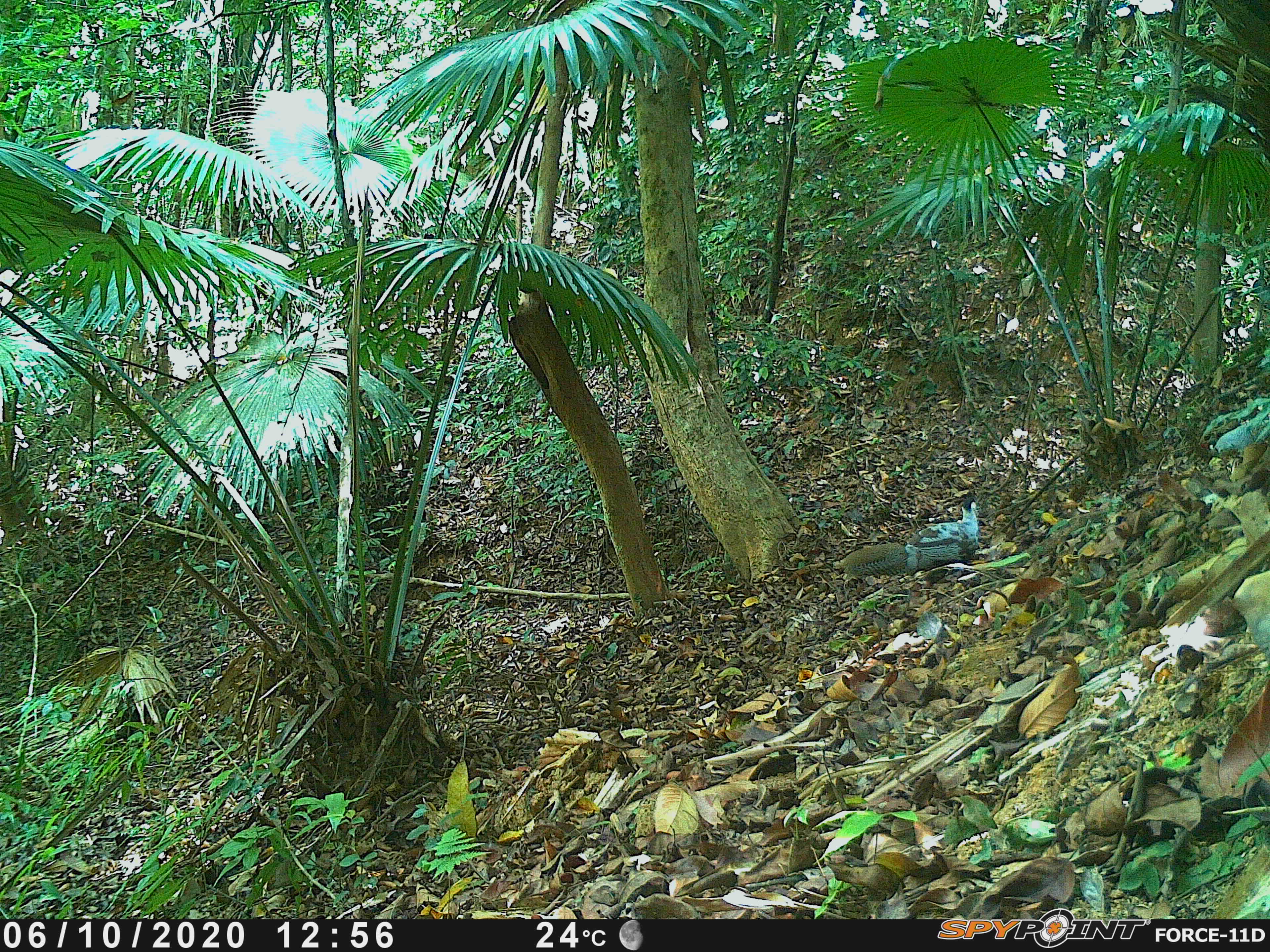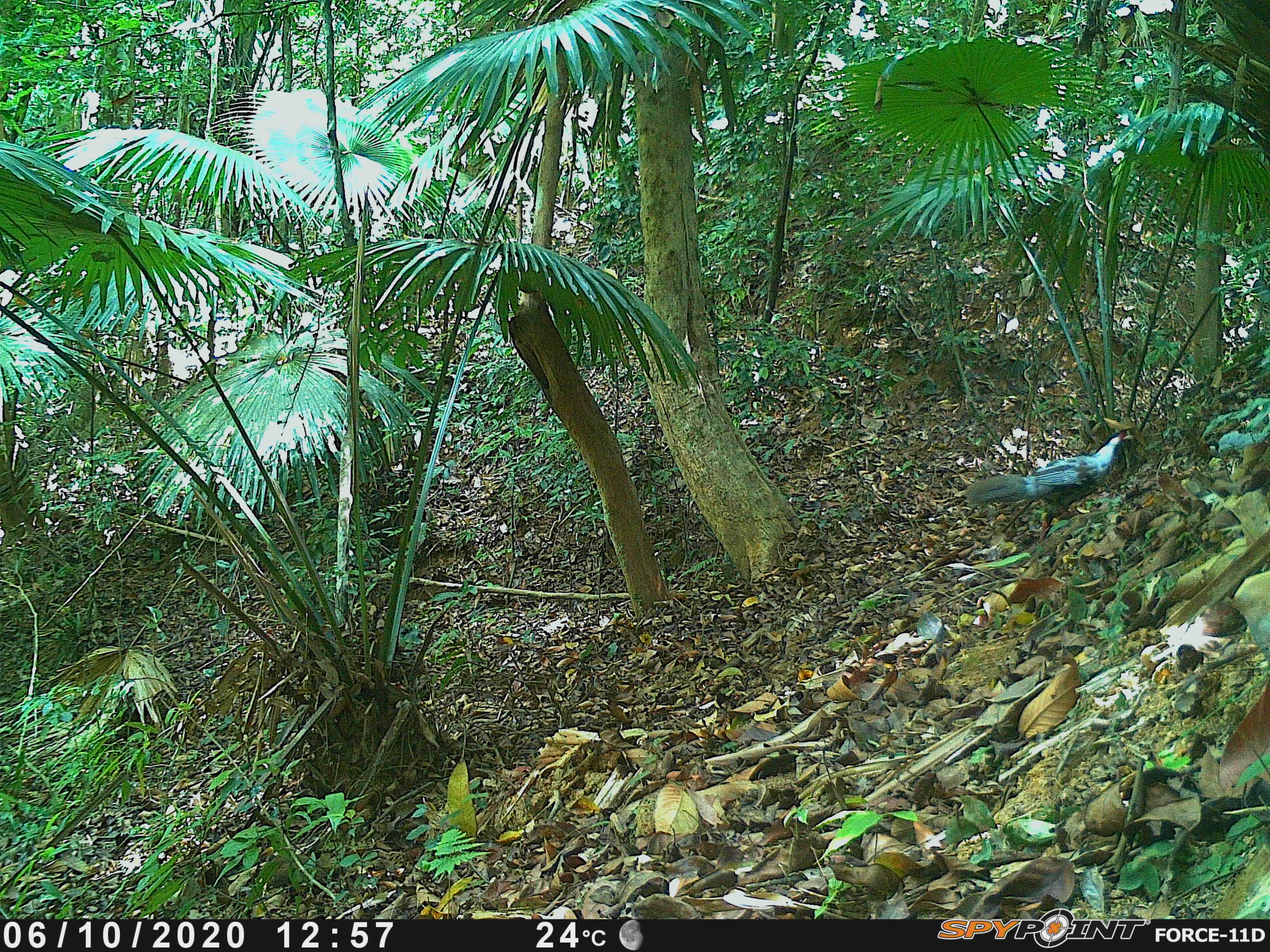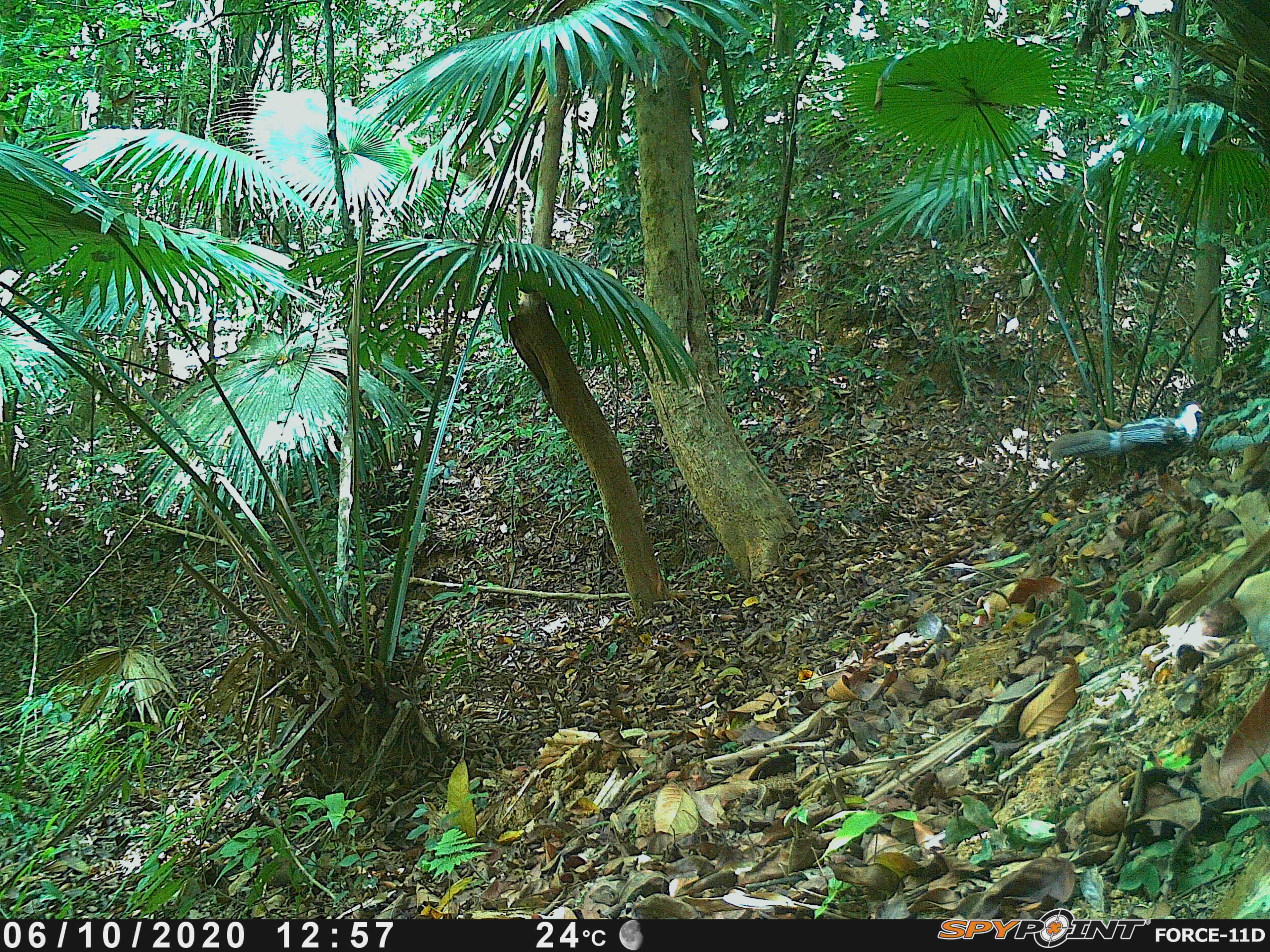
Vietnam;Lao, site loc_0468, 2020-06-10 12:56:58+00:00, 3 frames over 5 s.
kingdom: Animalia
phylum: Chordata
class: Aves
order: Galliformes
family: Phasianidae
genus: Lophura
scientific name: Lophura nycthemera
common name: silver pheasant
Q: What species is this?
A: Silver pheasant (Lophura nycthemera).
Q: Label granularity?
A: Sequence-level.